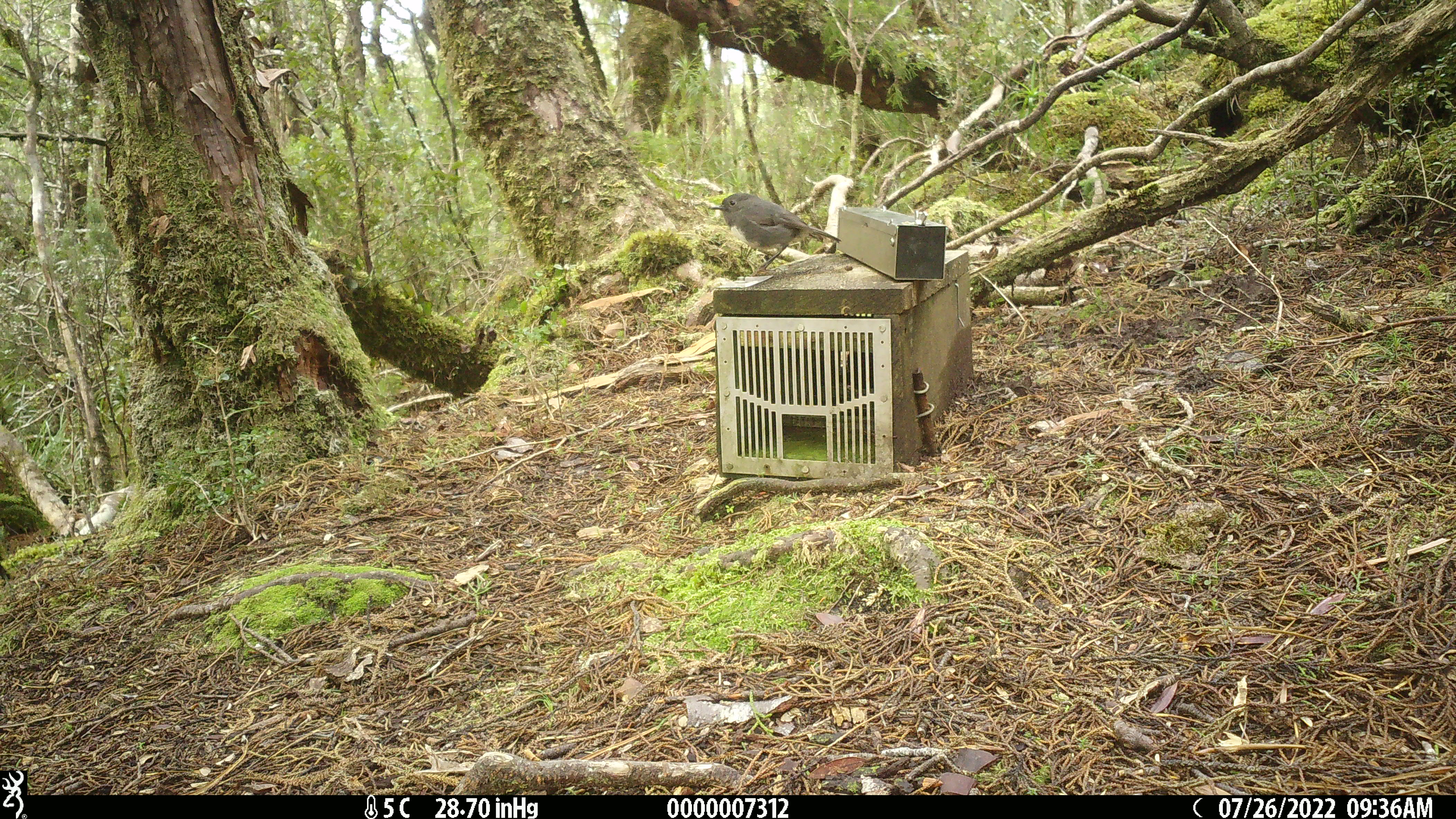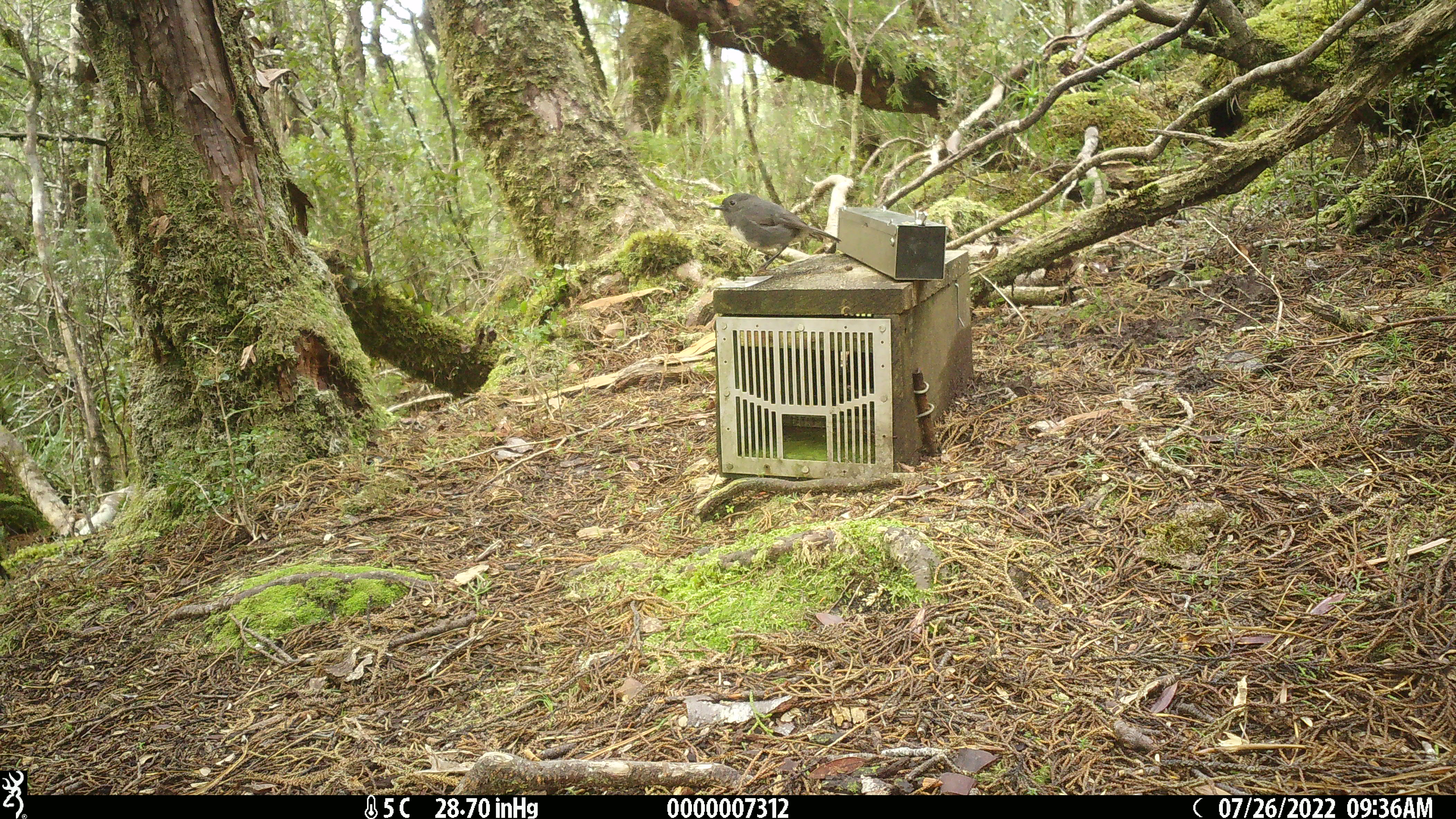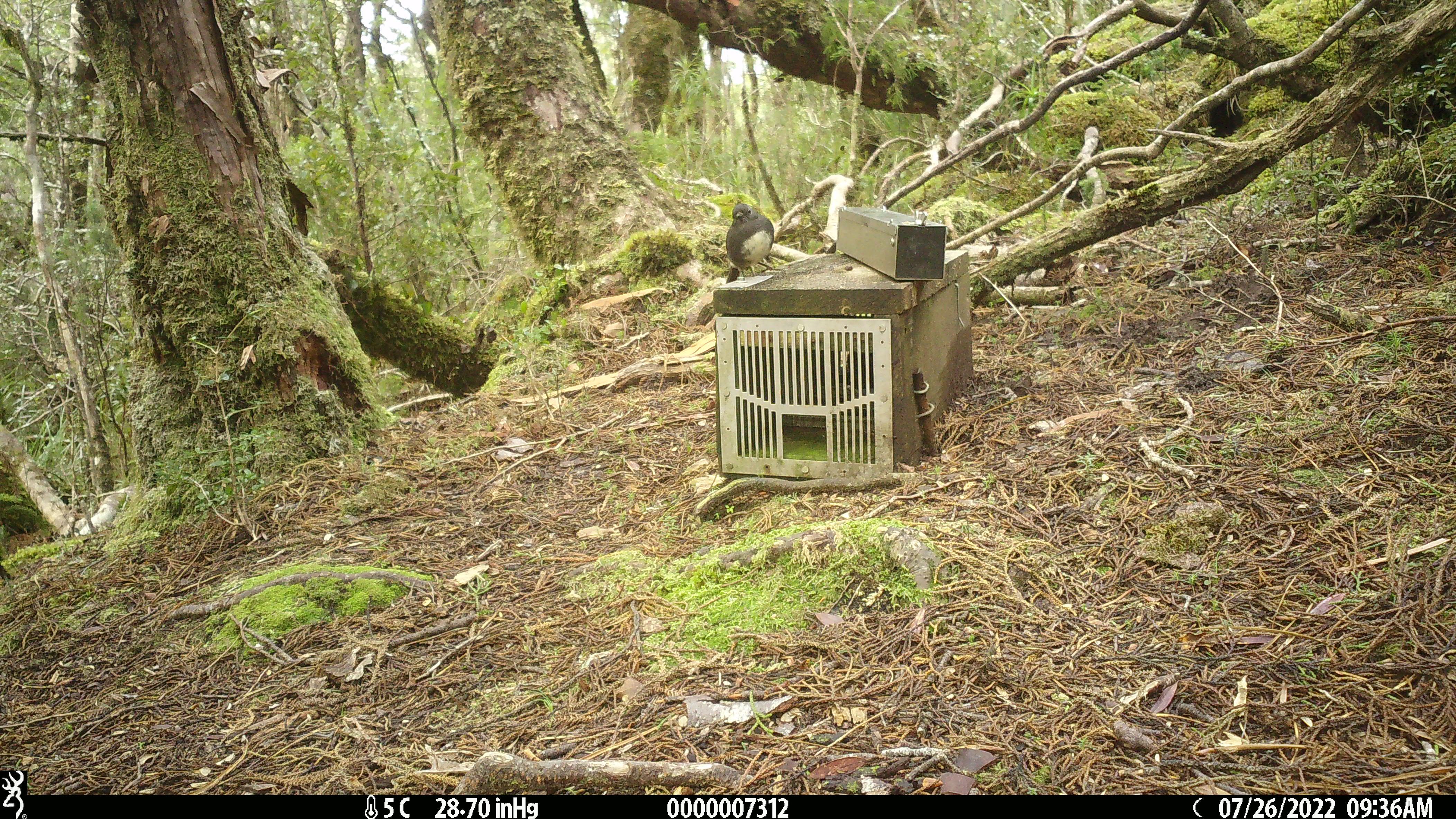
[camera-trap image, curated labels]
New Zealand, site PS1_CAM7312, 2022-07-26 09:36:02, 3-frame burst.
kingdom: Animalia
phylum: Chordata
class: Aves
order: Passeriformes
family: Petroicidae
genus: Petroica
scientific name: Petroica australis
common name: new zealand robin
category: robin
Robin (new zealand robin) (Petroica australis).